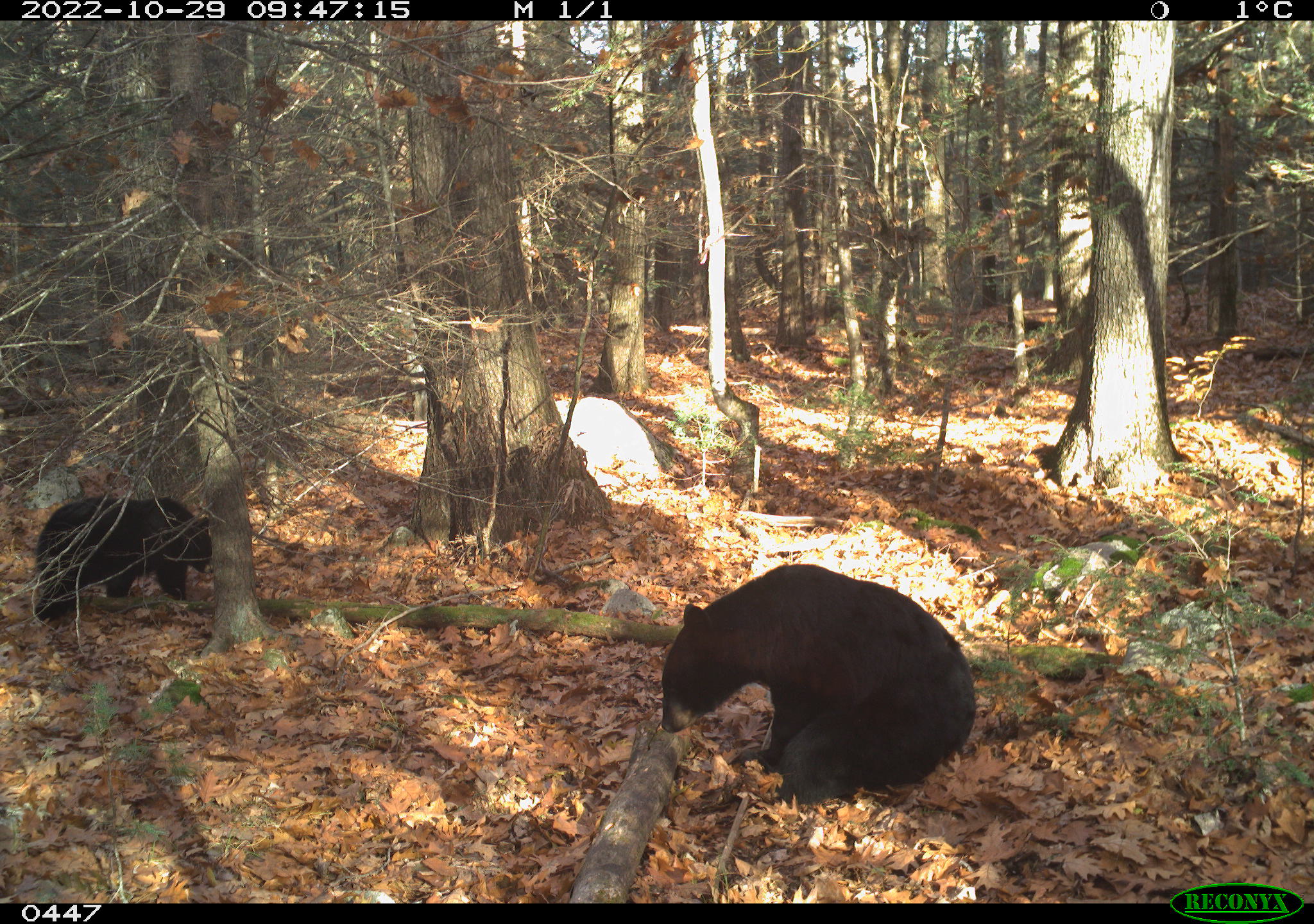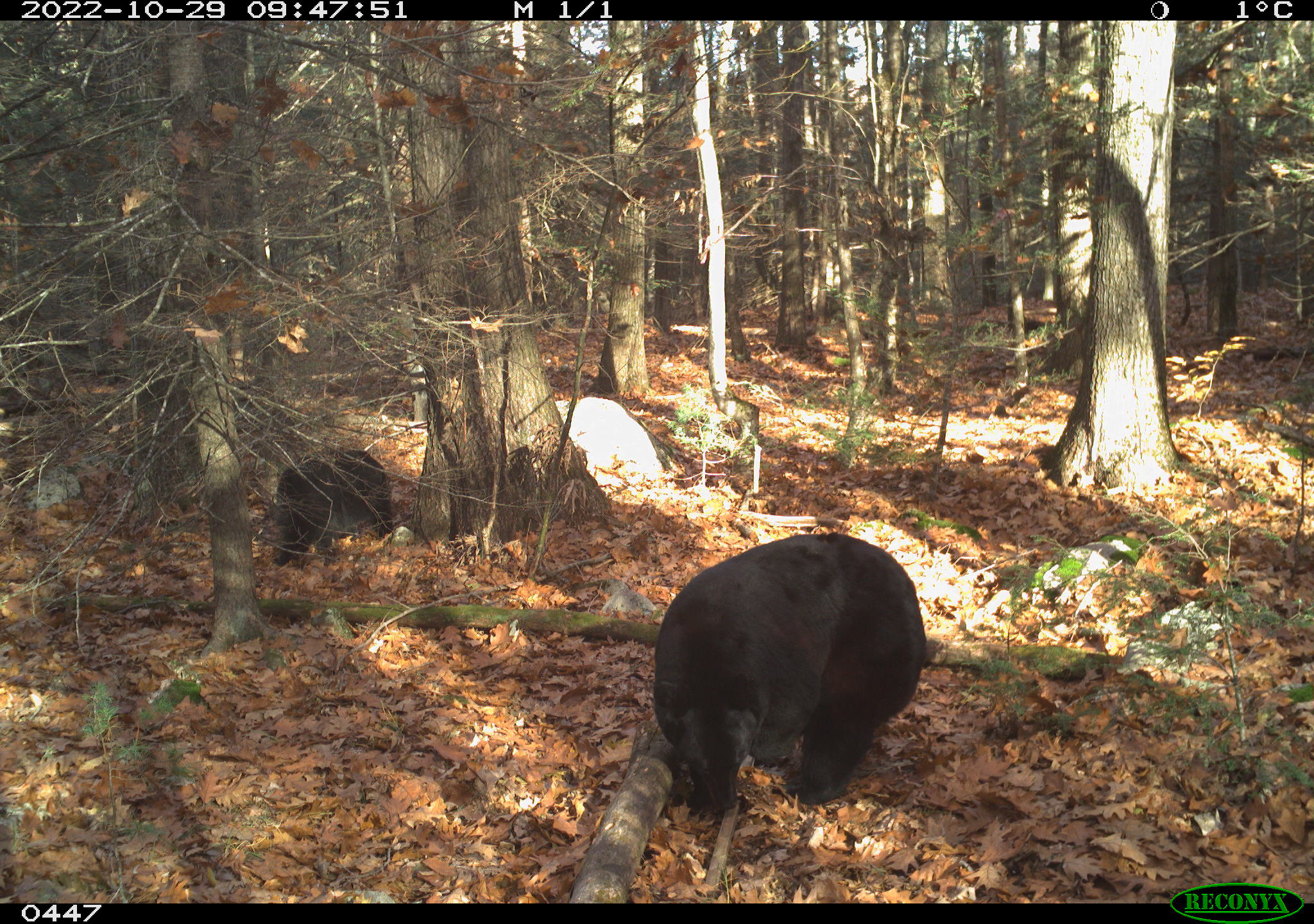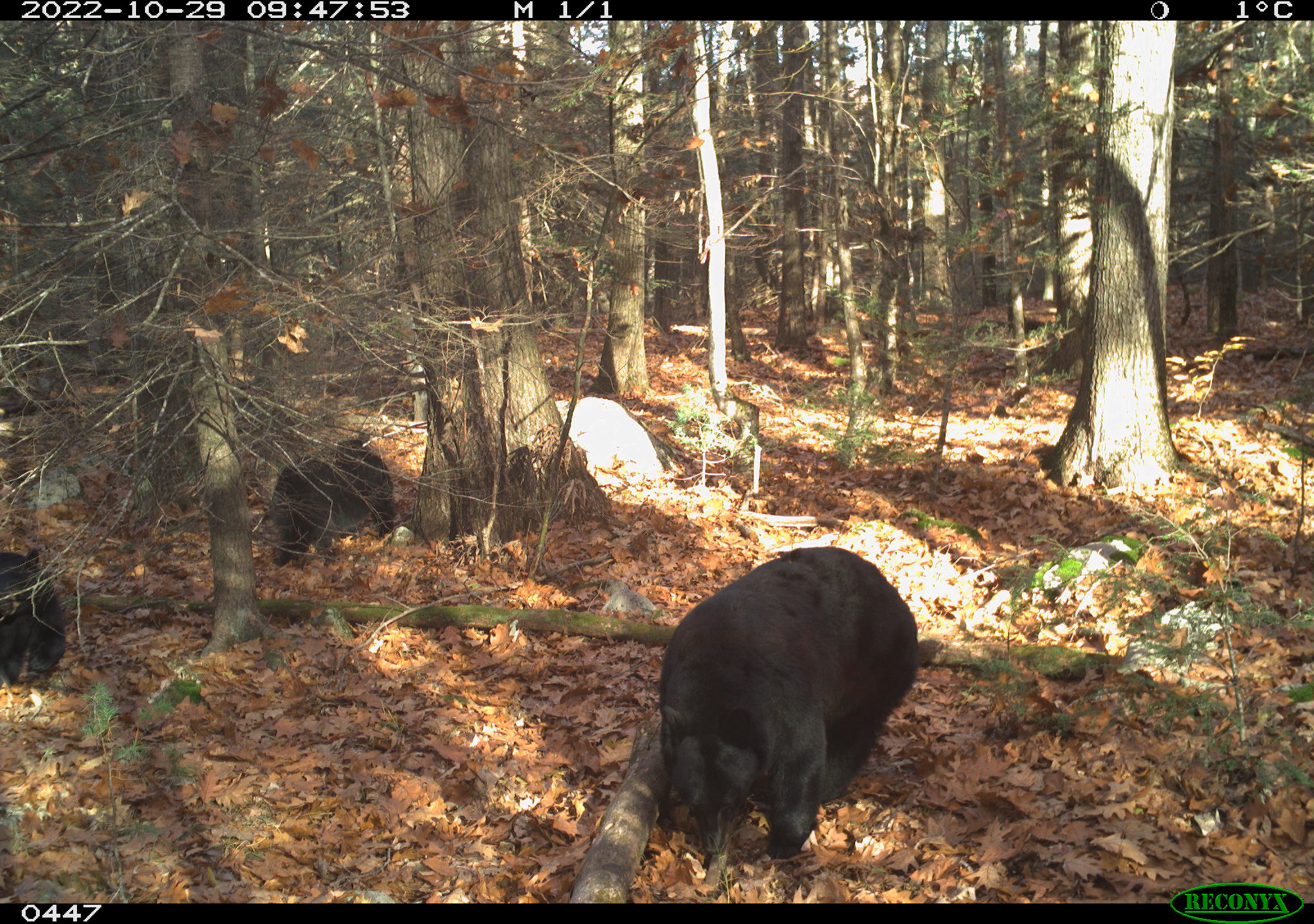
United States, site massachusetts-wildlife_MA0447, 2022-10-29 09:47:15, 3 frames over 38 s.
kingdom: Animalia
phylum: Chordata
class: Mammalia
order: Carnivora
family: Ursidae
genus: Ursus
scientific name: Ursus americanus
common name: black bear